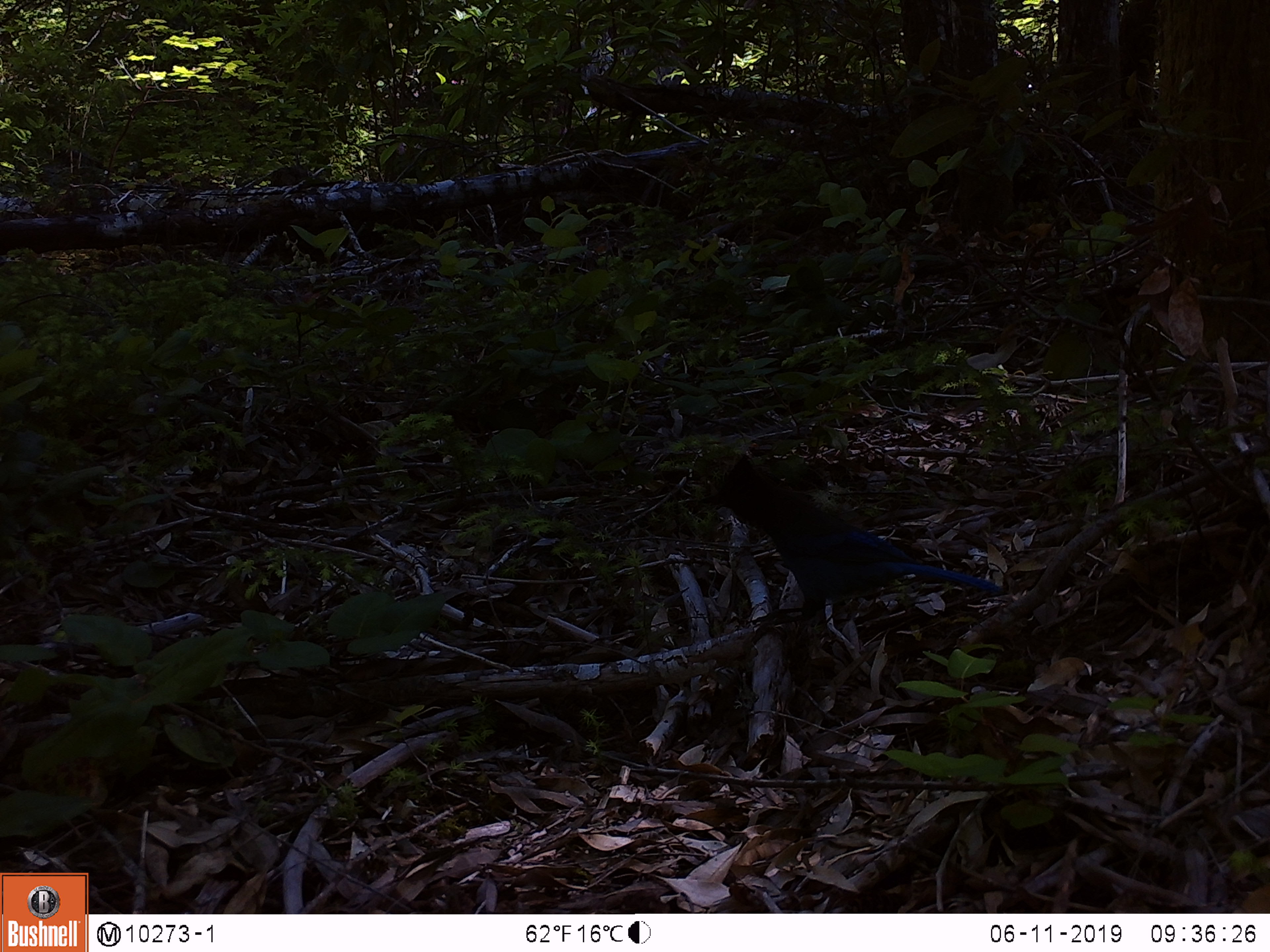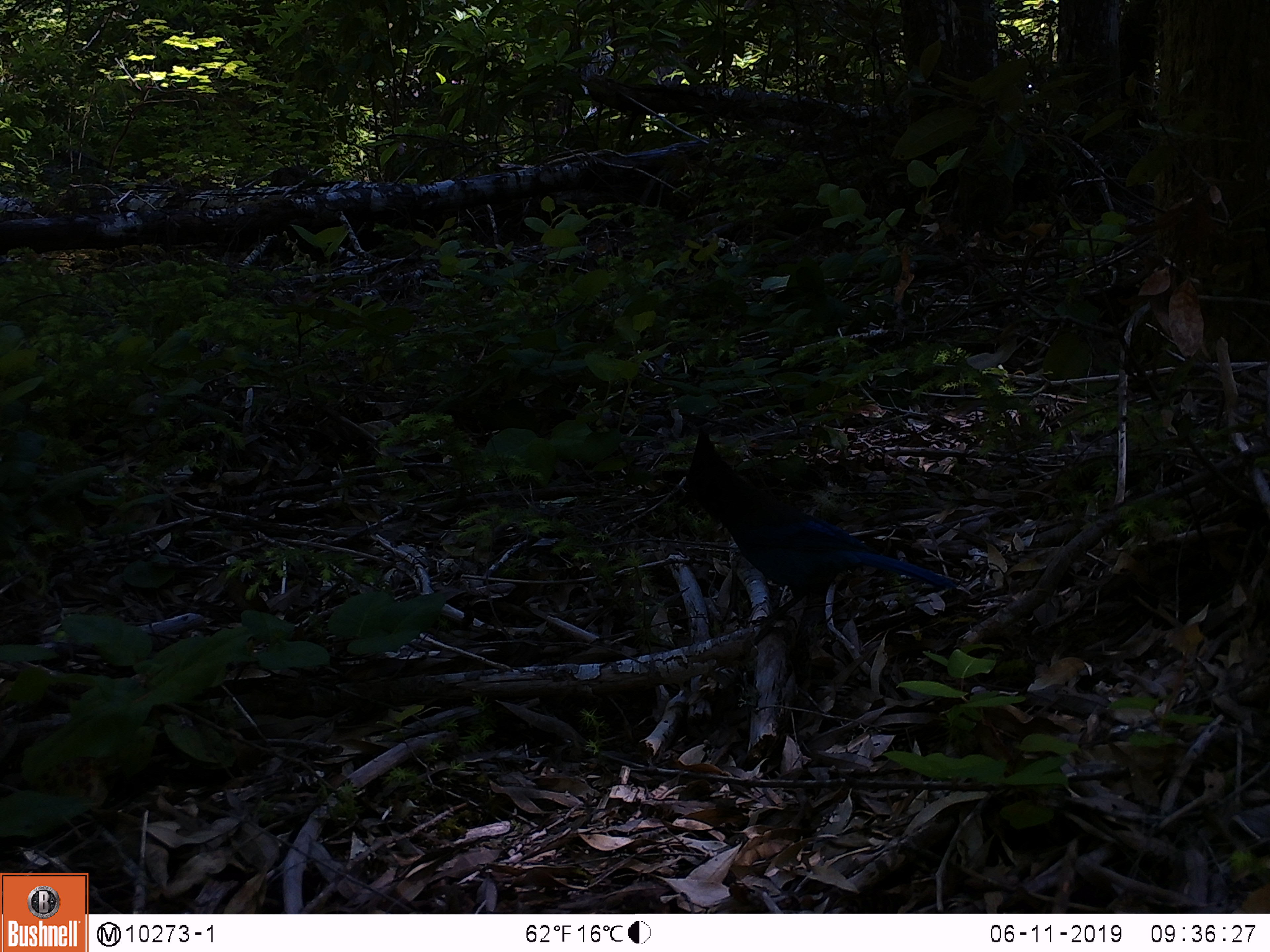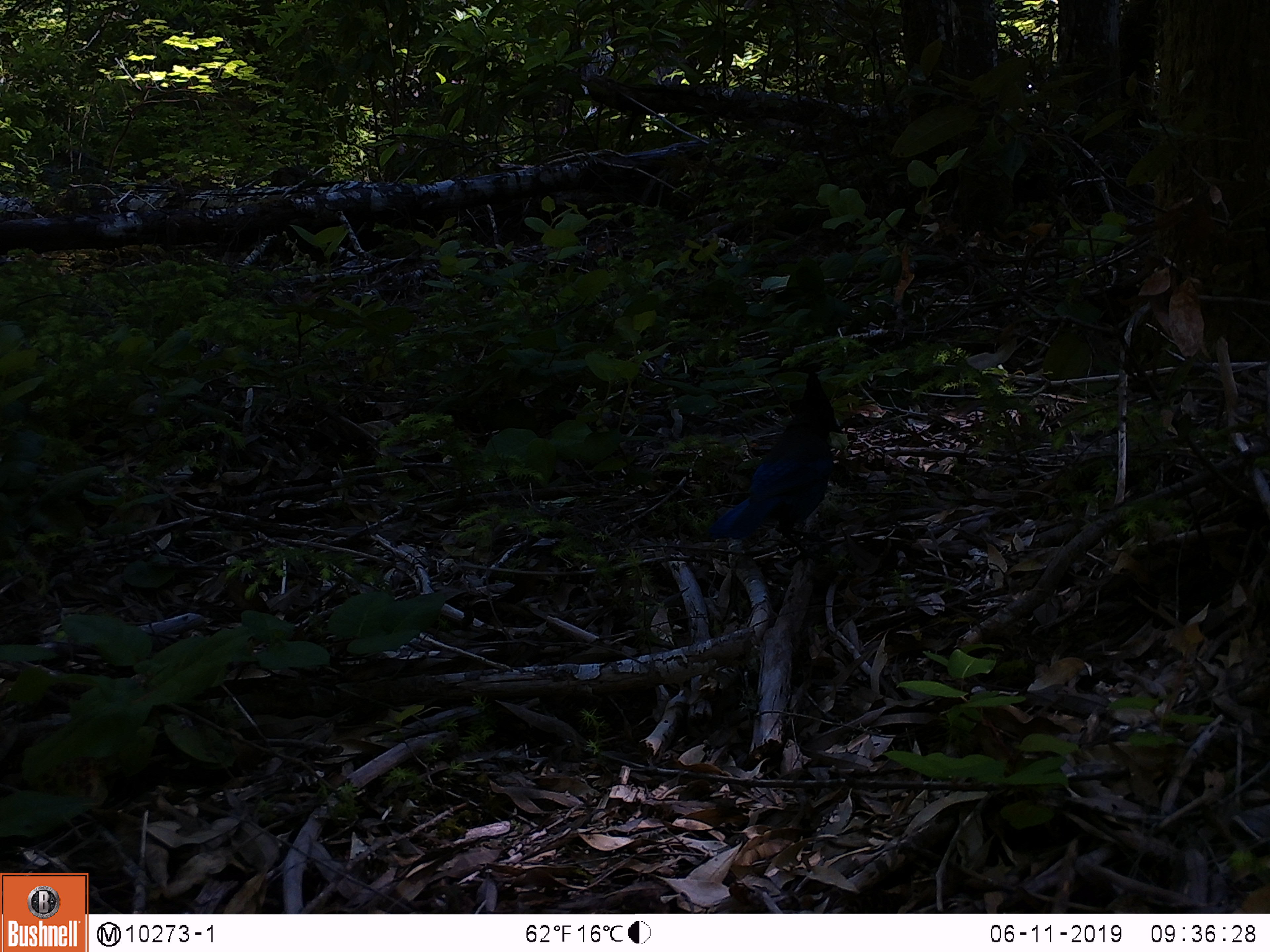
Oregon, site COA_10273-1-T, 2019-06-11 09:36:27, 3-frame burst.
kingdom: Animalia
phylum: Chordata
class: Aves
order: Passeriformes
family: Corvidae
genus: Cyanocitta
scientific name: Cyanocitta stelleri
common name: steller's jay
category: stellers jay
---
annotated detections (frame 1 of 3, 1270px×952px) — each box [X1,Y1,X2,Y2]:
stellers jay: [696,456,1010,638]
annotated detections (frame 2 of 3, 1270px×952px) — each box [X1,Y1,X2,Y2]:
stellers jay: [667,433,959,615]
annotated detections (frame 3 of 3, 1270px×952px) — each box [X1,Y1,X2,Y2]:
stellers jay: [705,376,851,556]